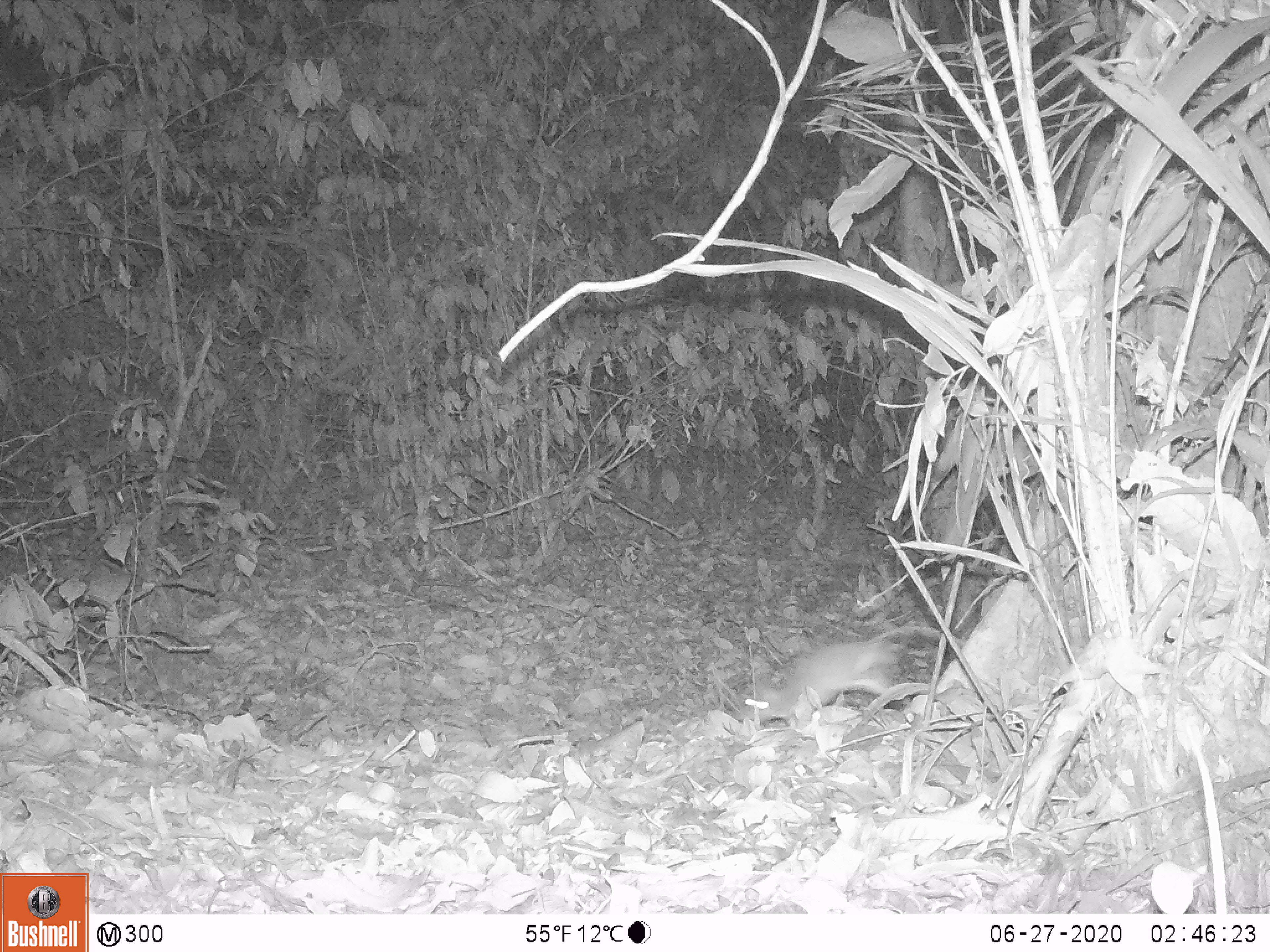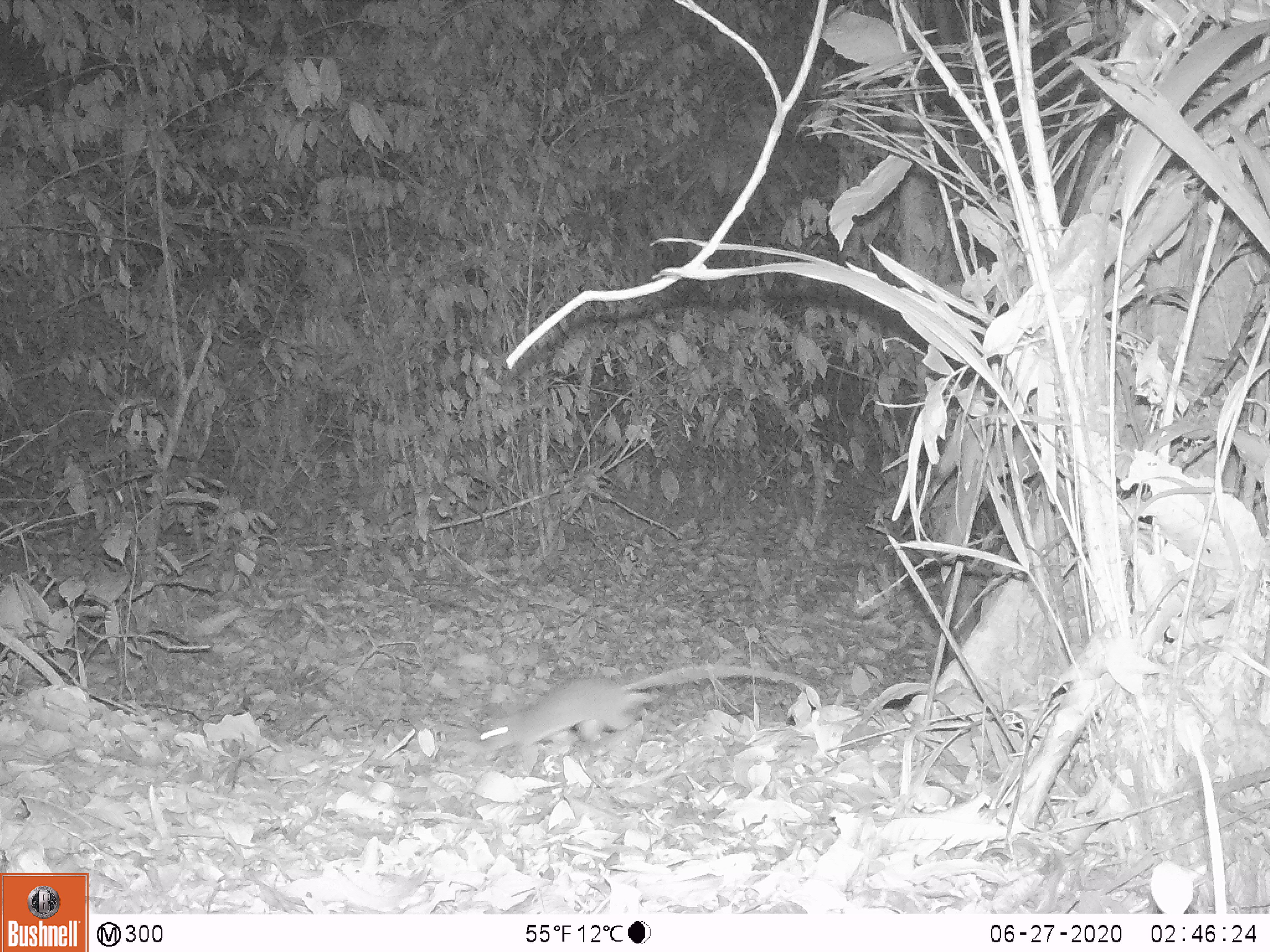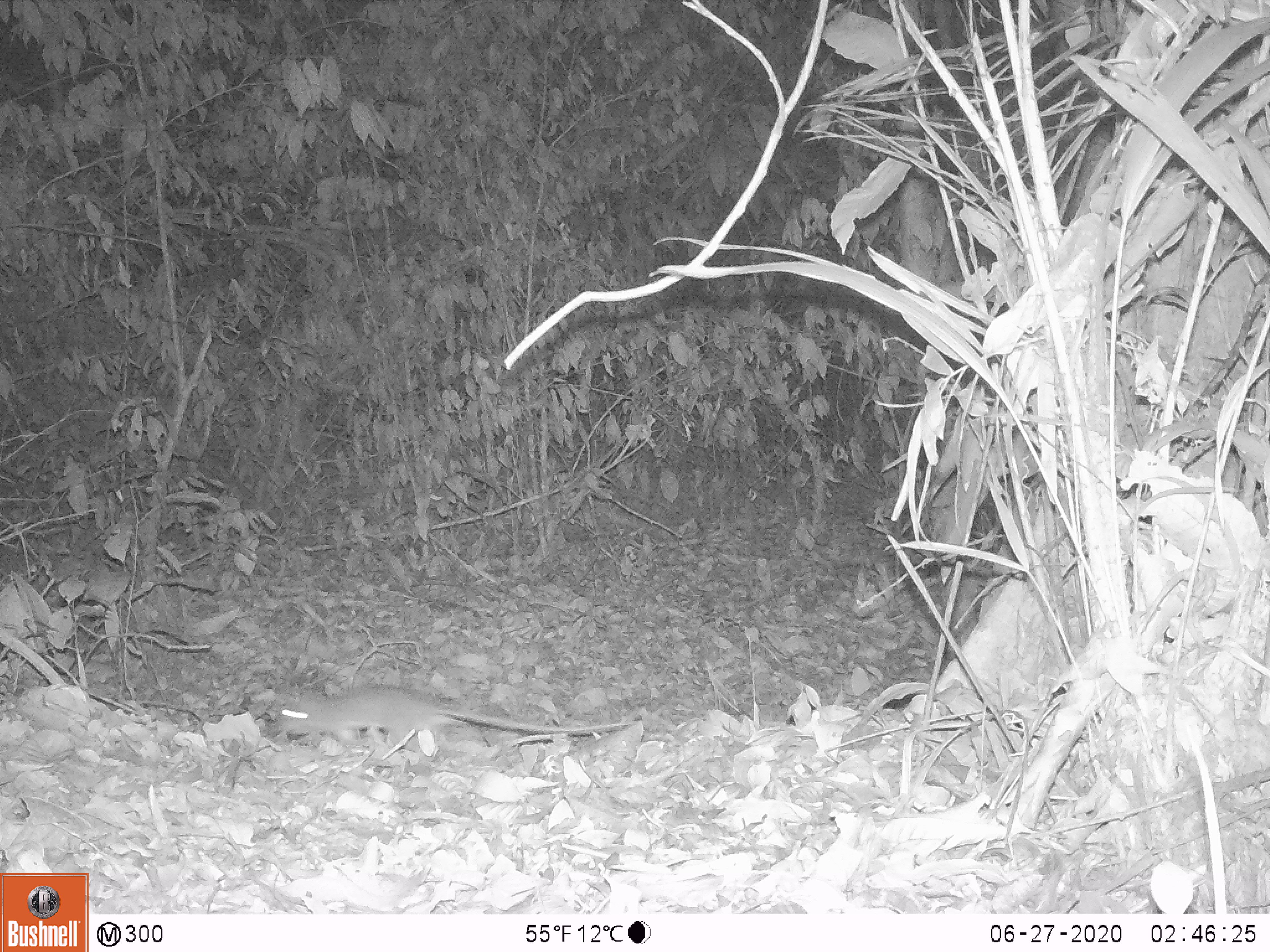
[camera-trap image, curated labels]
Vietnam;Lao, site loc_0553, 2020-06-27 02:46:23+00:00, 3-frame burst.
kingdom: Animalia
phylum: Chordata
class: Mammalia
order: Rodentia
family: Muridae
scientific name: Muridae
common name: old-world mice and rats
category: unidentified murid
Unidentified murid (old-world mice and rats) (Muridae). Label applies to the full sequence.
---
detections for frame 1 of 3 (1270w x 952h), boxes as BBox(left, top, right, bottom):
unidentified murid: BBox(734, 625, 964, 729)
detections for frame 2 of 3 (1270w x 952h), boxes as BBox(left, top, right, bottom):
unidentified murid: BBox(472, 663, 808, 754)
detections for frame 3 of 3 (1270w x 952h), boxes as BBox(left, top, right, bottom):
unidentified murid: BBox(265, 682, 635, 759)